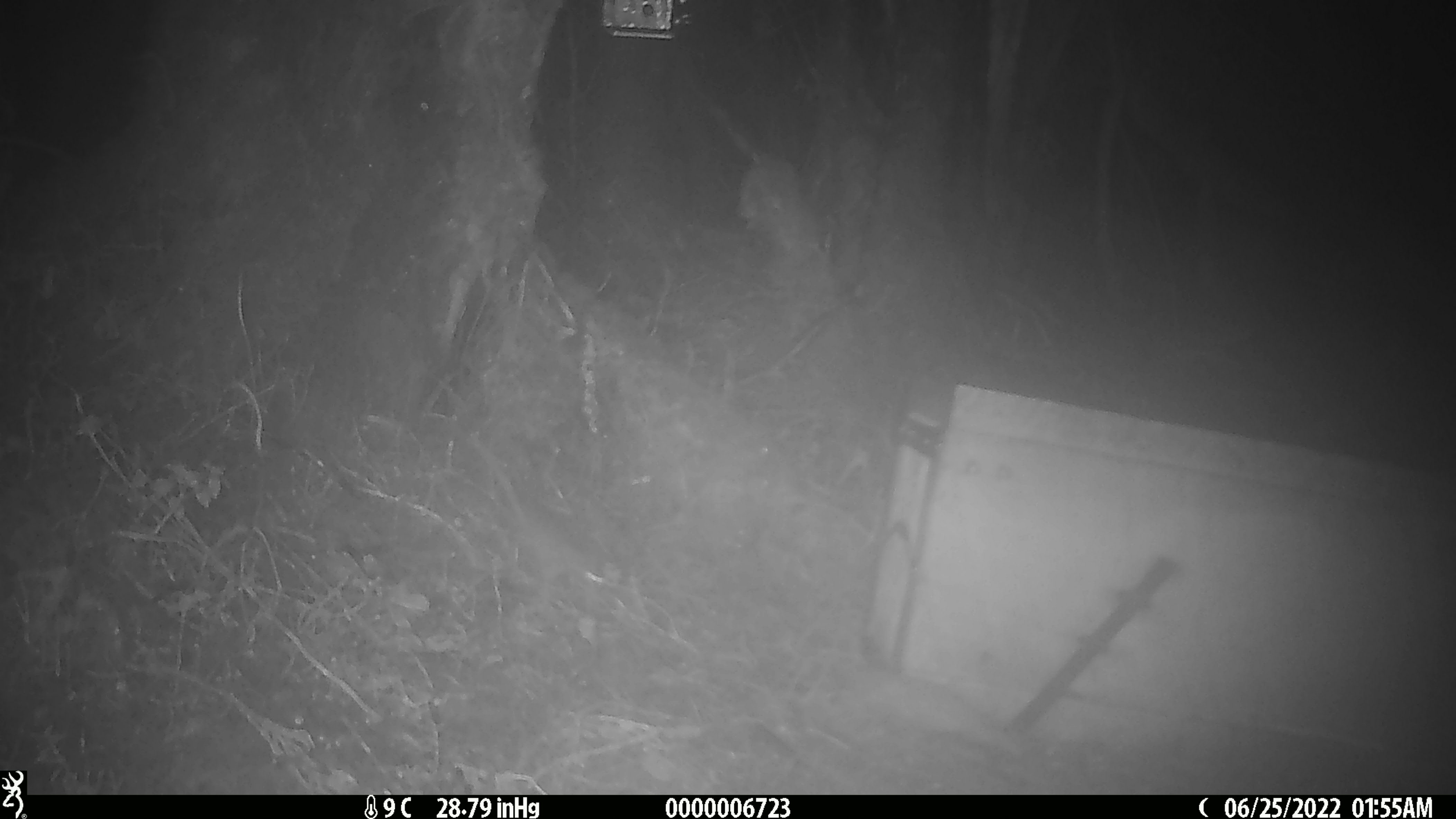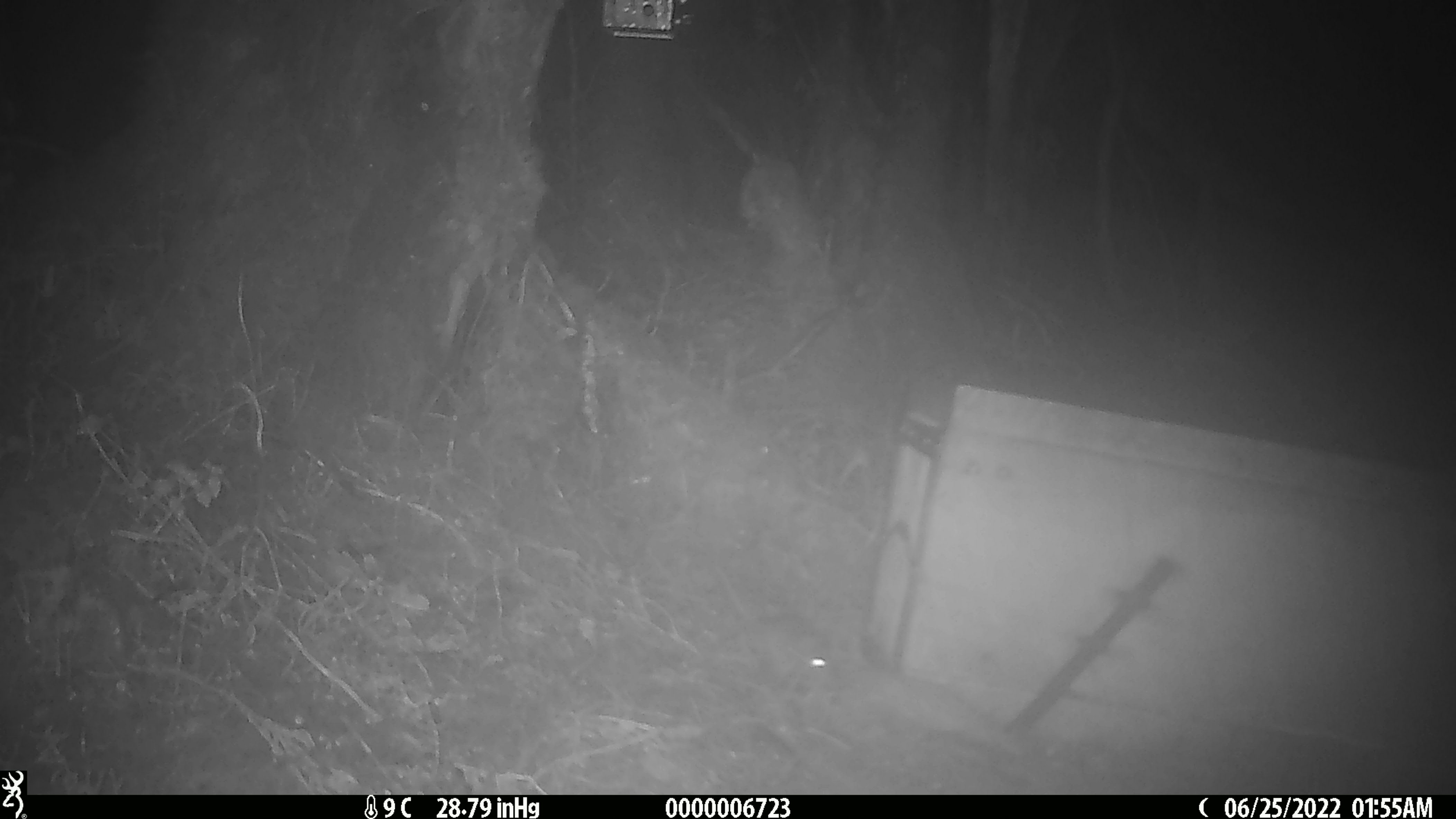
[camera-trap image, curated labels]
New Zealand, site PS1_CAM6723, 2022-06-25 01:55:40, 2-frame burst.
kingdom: Animalia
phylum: Chordata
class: Mammalia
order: Rodentia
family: Muridae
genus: Mus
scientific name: Mus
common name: mouse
Mouse (Mus).